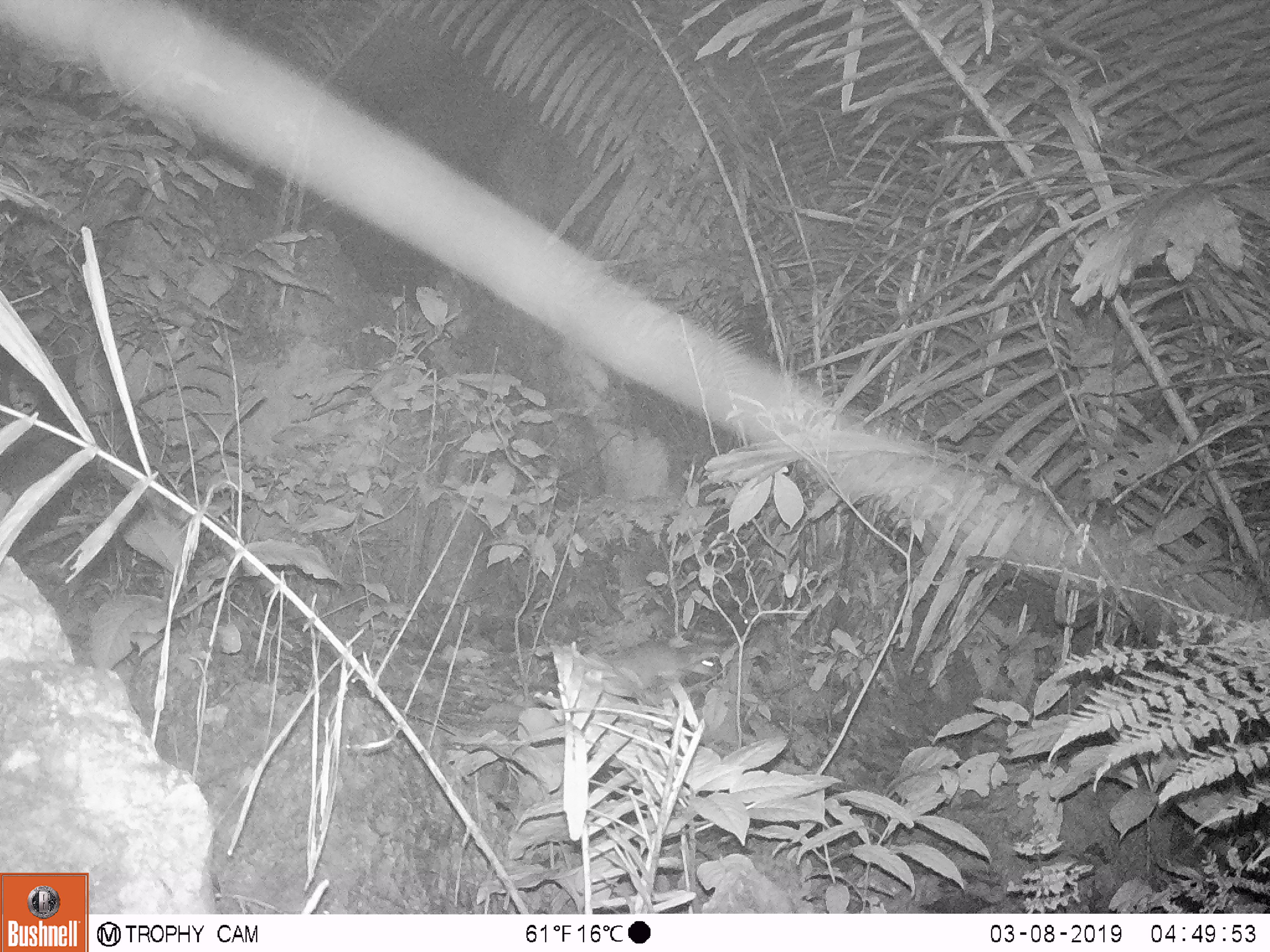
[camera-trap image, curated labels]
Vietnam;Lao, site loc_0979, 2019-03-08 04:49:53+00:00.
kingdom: Animalia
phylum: Chordata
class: Mammalia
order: Rodentia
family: Muridae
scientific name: Muridae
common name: old-world mice and rats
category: unidentified murid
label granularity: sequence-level